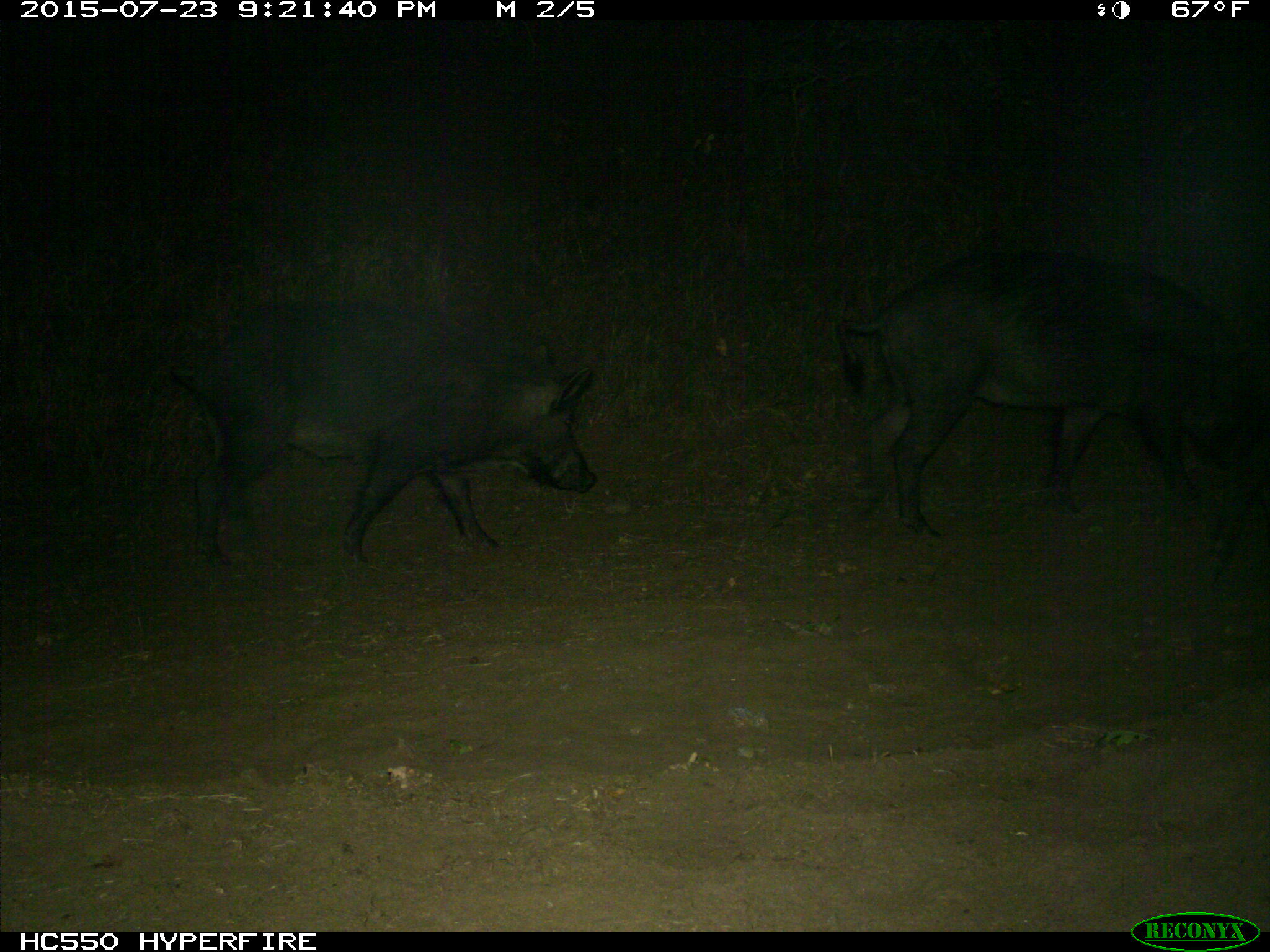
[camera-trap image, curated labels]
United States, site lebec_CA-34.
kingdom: Animalia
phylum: Chordata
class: Mammalia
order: Artiodactyla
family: Suidae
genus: Sus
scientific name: Sus scrofa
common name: wild boar